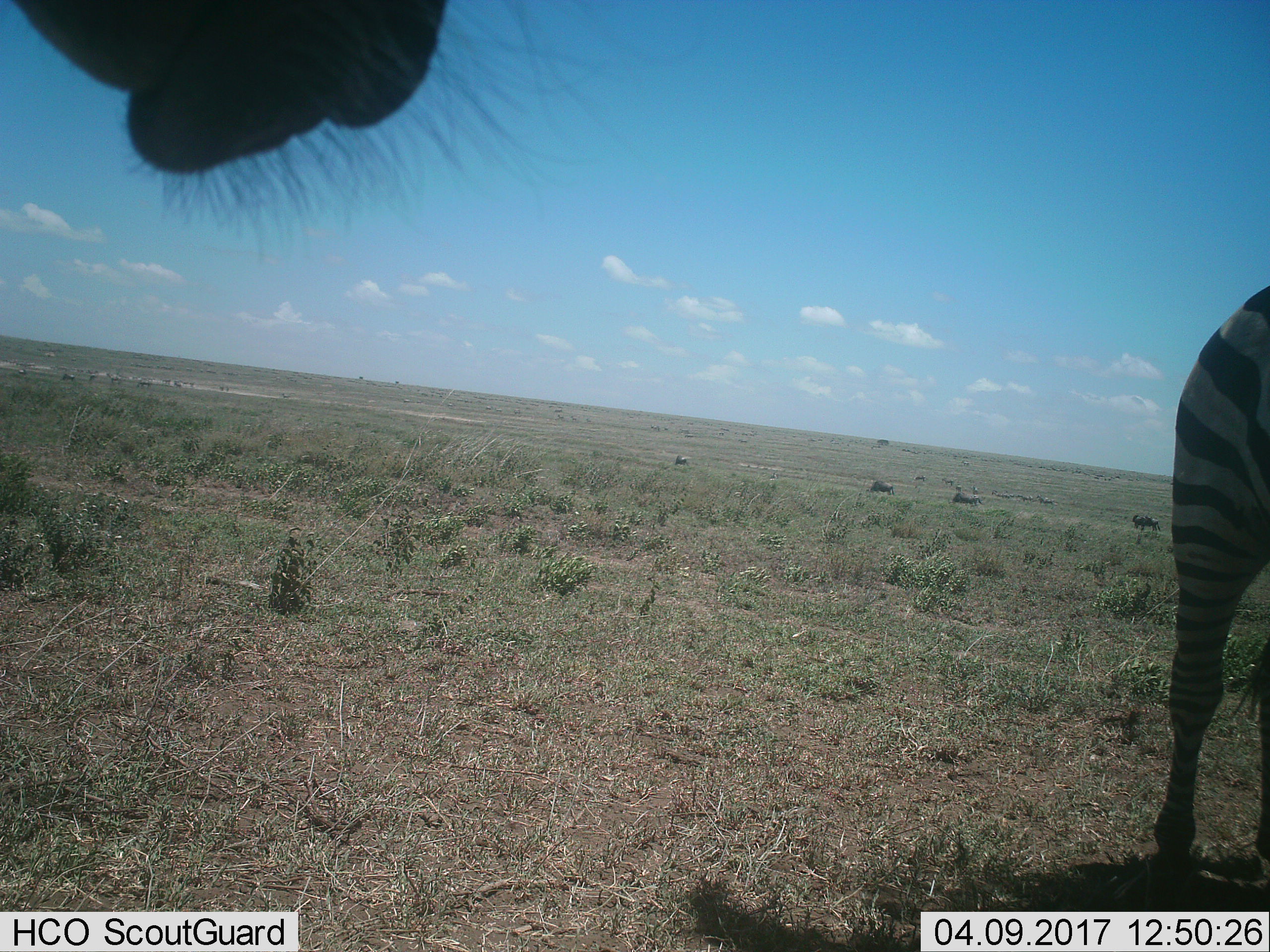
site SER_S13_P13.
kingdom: Animalia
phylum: Chordata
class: Mammalia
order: Perissodactyla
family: Equidae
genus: Equus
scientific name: Equus quagga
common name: plains zebra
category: zebraplains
Zebraplains (plains zebra) (Equus quagga), count 2. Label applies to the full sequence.